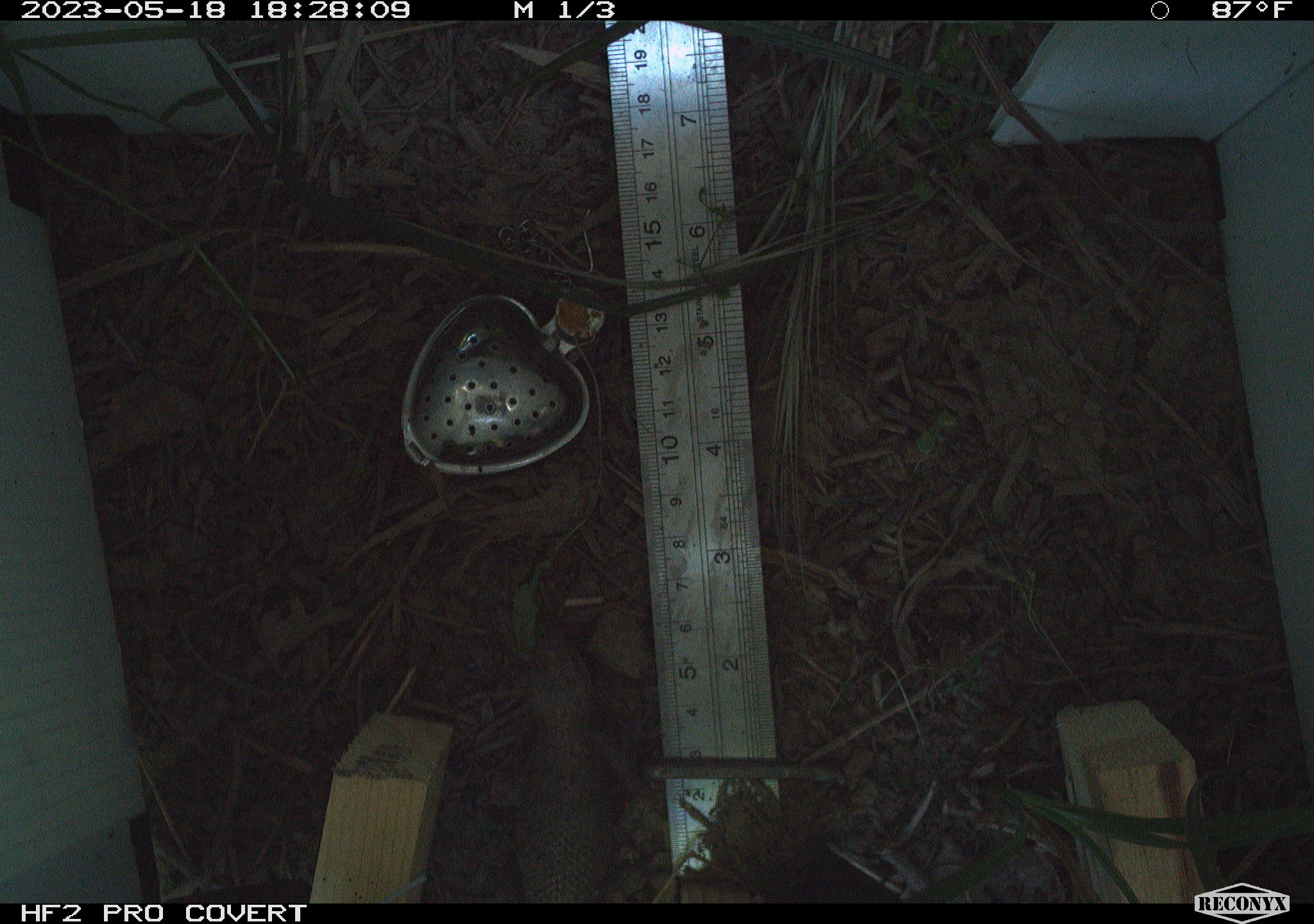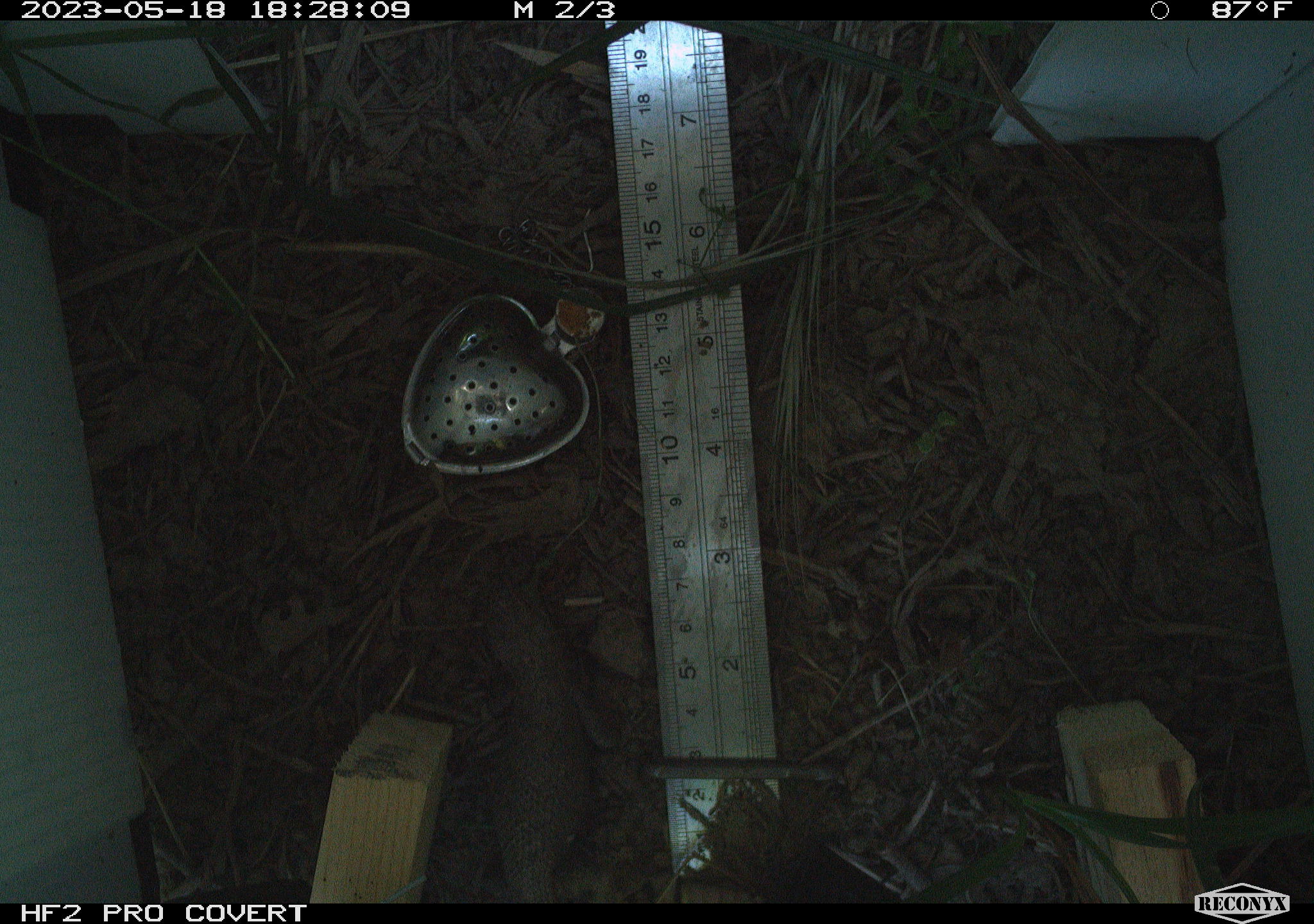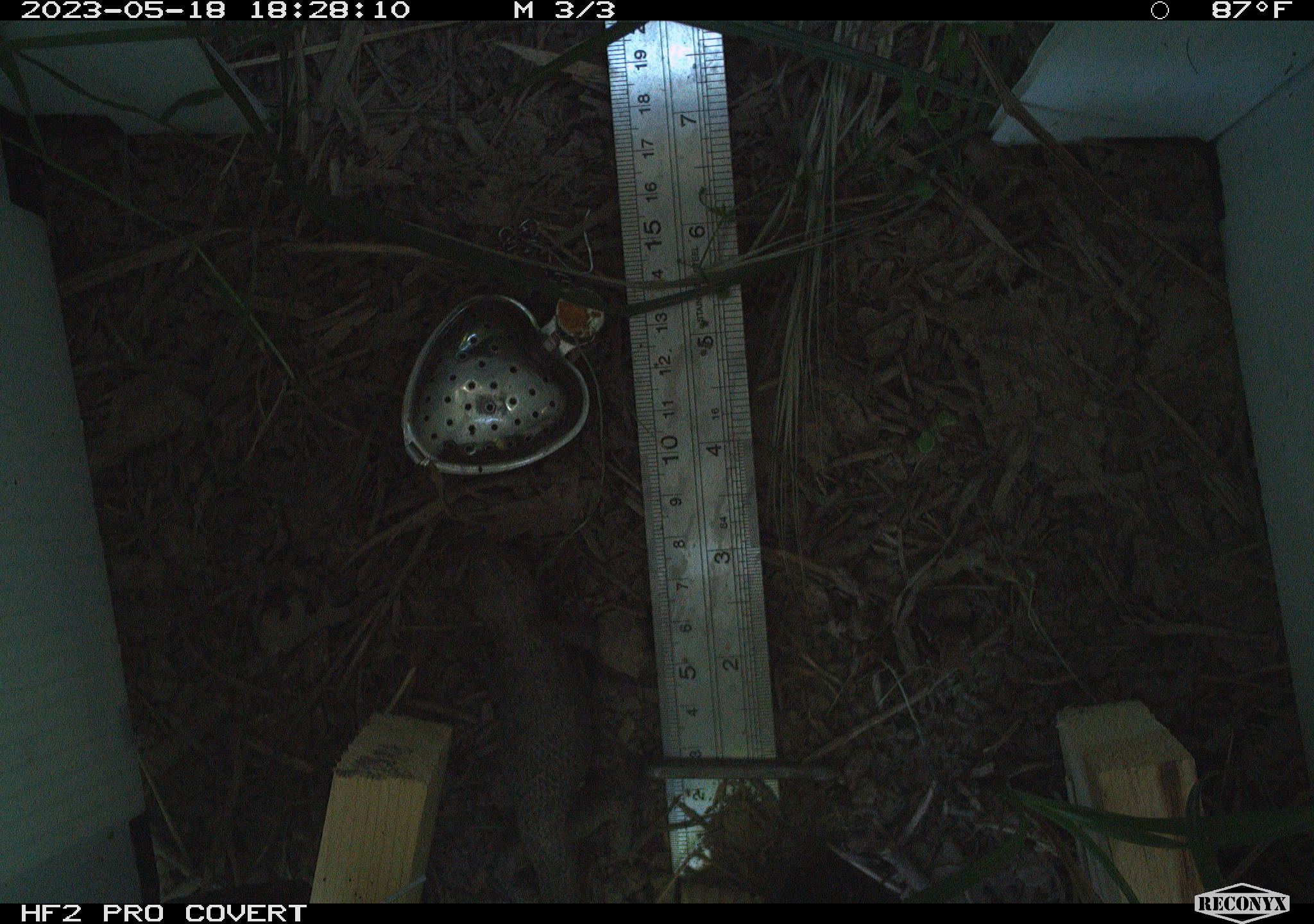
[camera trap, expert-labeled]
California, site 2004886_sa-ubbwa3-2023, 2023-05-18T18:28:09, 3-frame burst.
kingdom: Animalia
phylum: Chordata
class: Reptilia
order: Squamata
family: Phrynosomatidae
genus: Sceloporus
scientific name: Sceloporus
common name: spiny lizards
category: sceloporus species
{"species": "sceloporus species (spiny lizards) (Sceloporus)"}